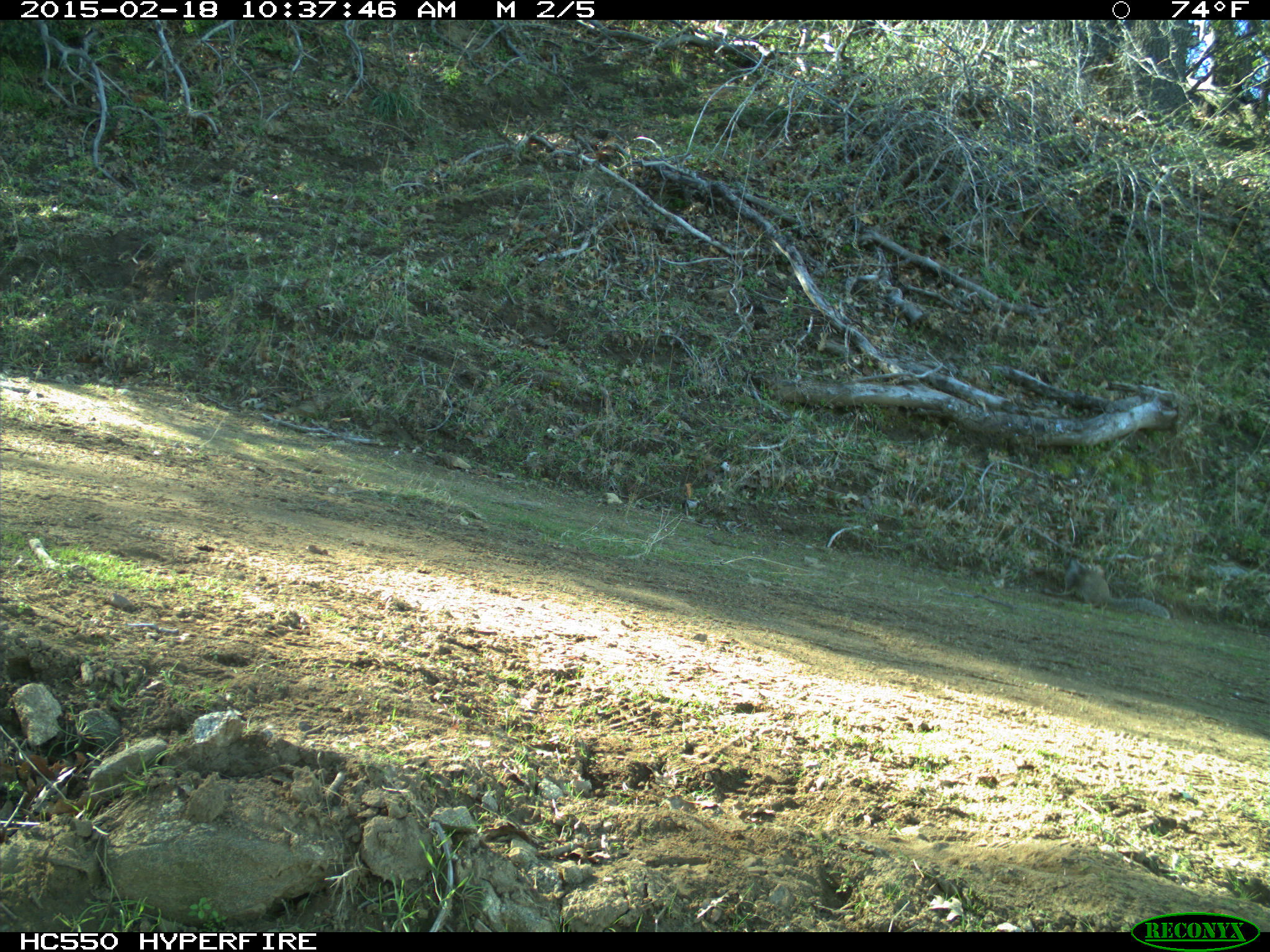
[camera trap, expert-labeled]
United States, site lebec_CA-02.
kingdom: Animalia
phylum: Chordata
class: Mammalia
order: Rodentia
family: Sciuridae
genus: Otospermophilus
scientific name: Otospermophilus beecheyi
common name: california ground squirrel